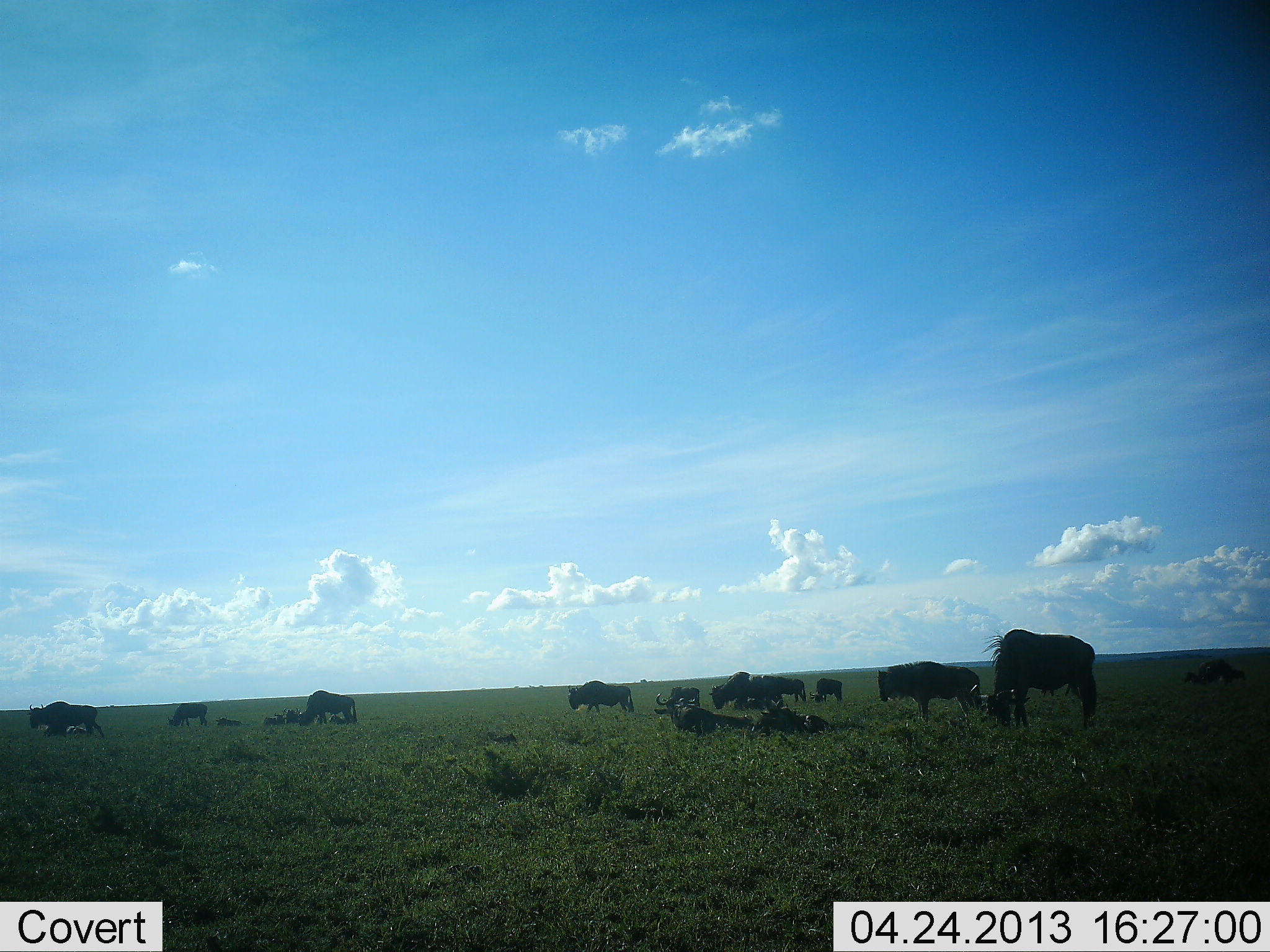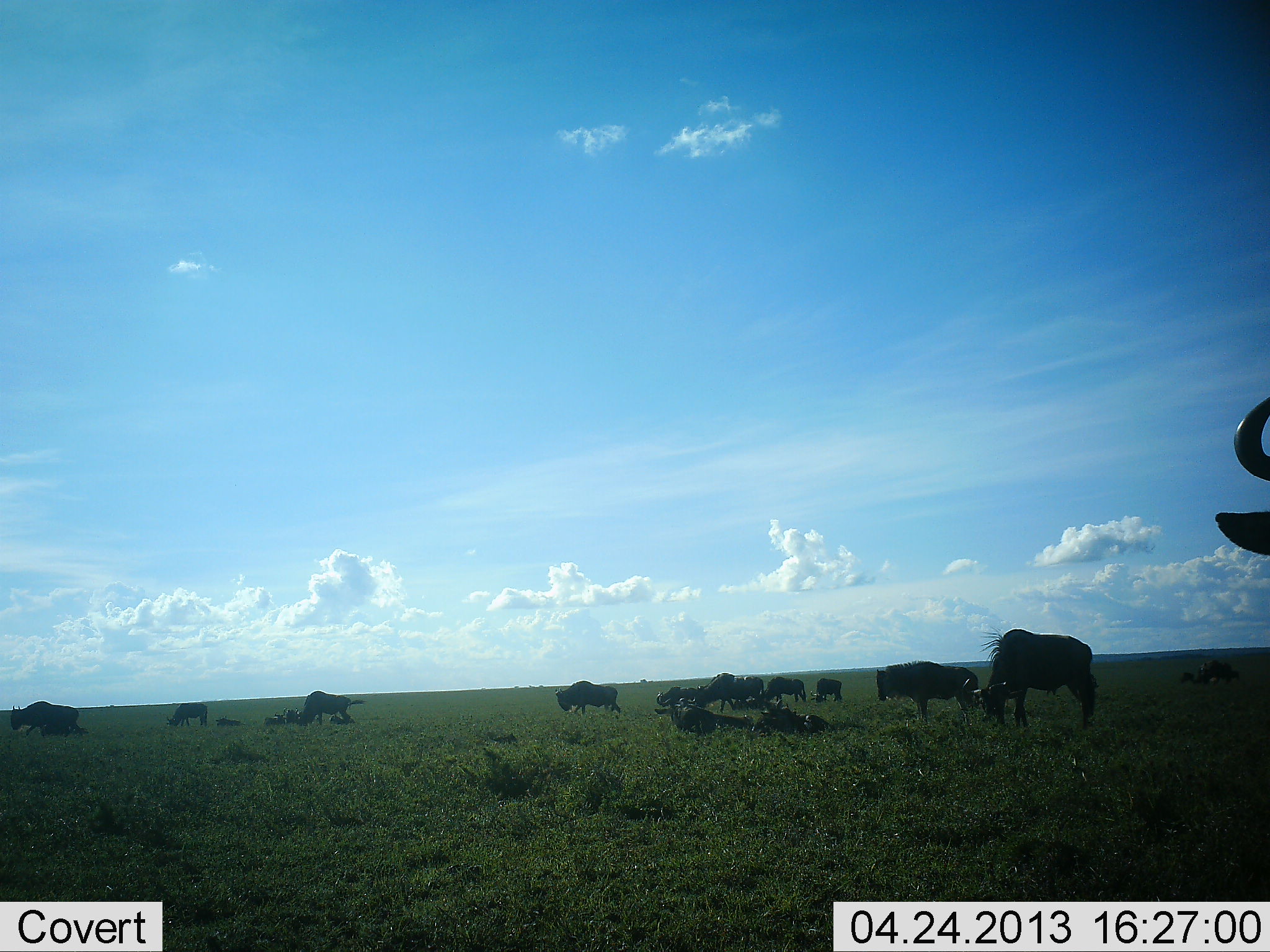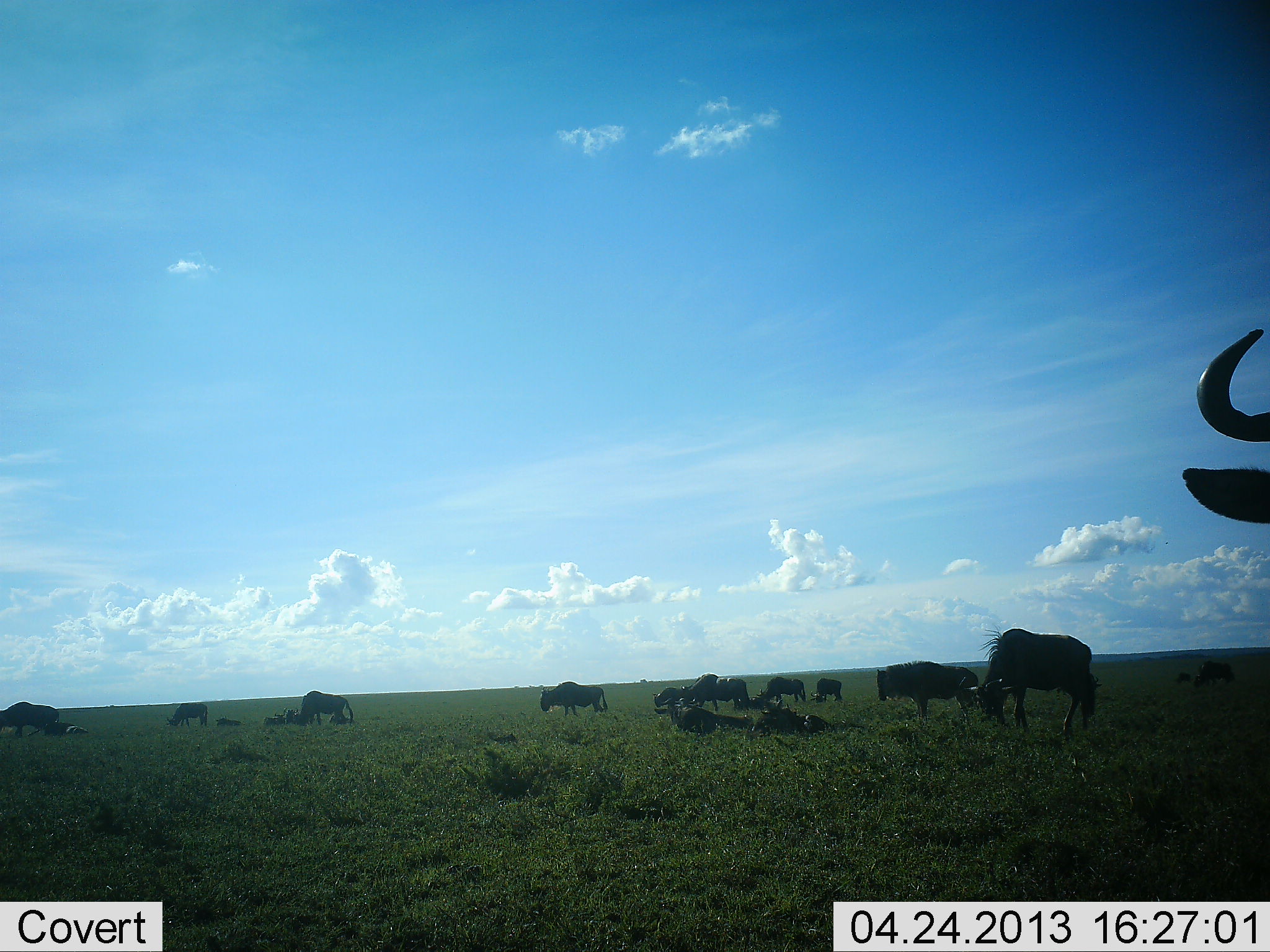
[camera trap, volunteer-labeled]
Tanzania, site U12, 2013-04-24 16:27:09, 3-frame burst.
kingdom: Animalia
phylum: Chordata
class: Mammalia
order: Artiodactyla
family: Bovidae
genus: Connochaetes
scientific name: Connochaetes taurinus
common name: blue wildebeest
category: wildebeest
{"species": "wildebeest (blue wildebeest) (Connochaetes taurinus)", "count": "11-50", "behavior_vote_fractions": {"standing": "80%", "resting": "60%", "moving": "50%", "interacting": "0%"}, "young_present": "0%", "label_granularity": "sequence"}